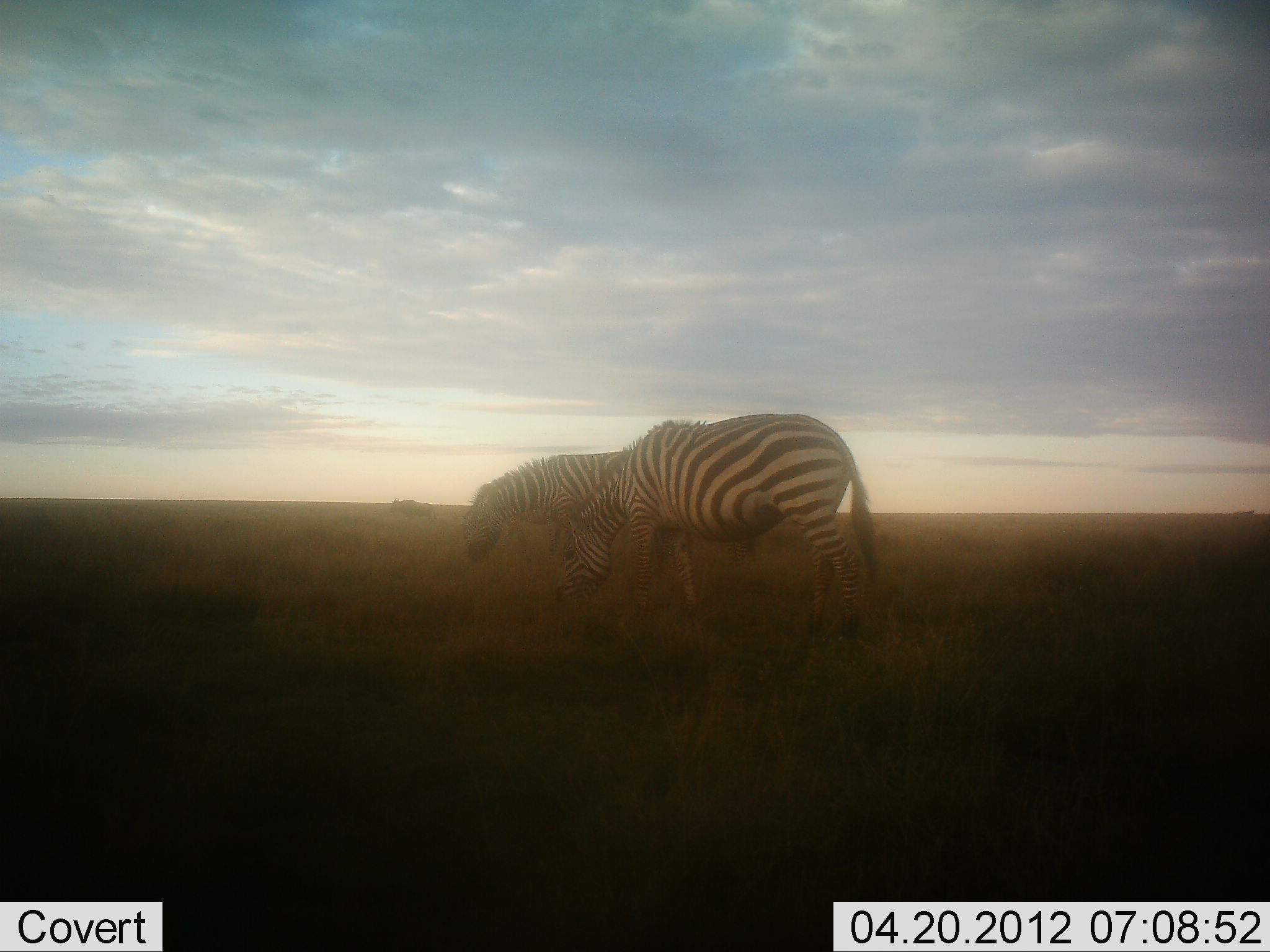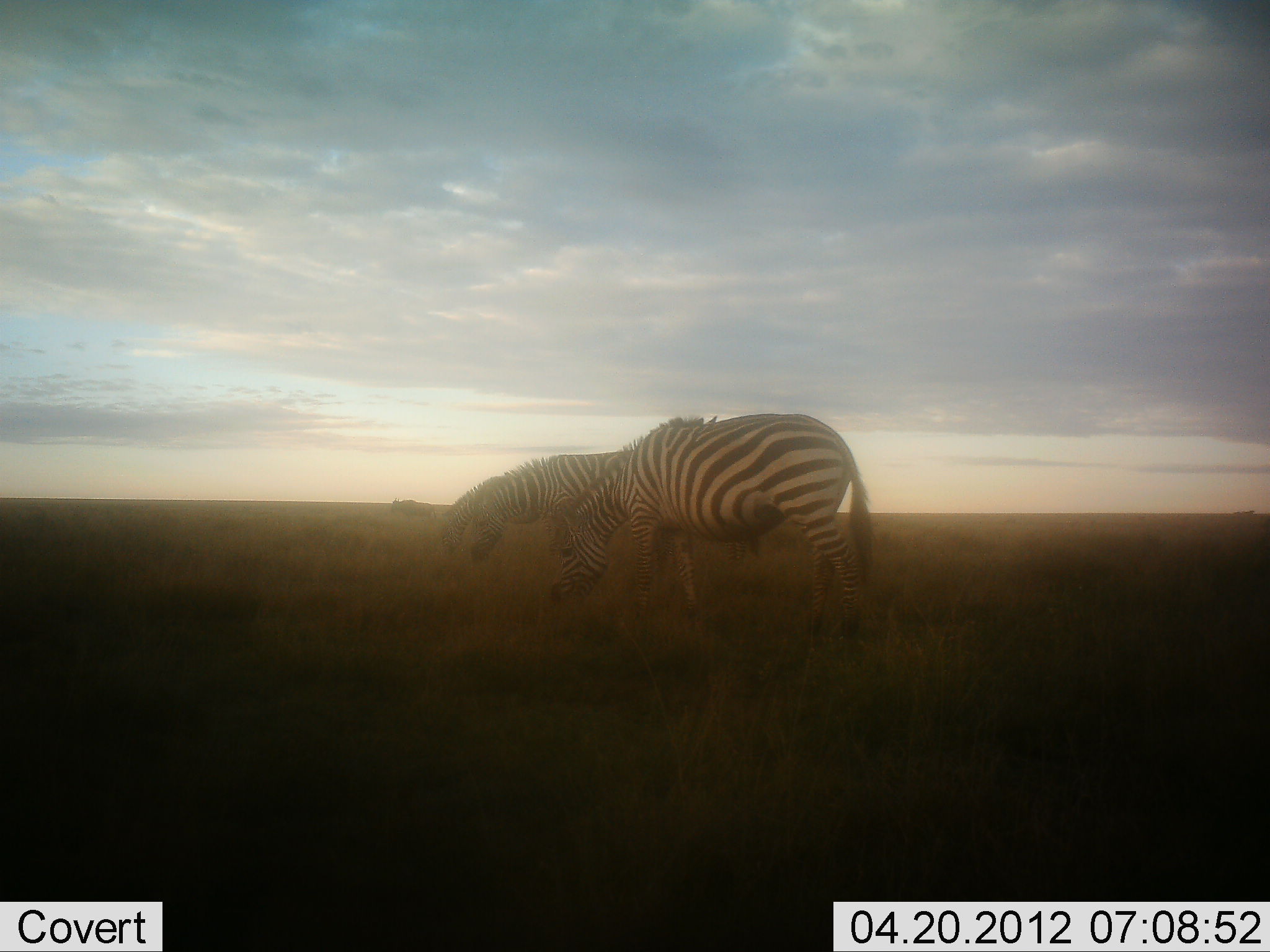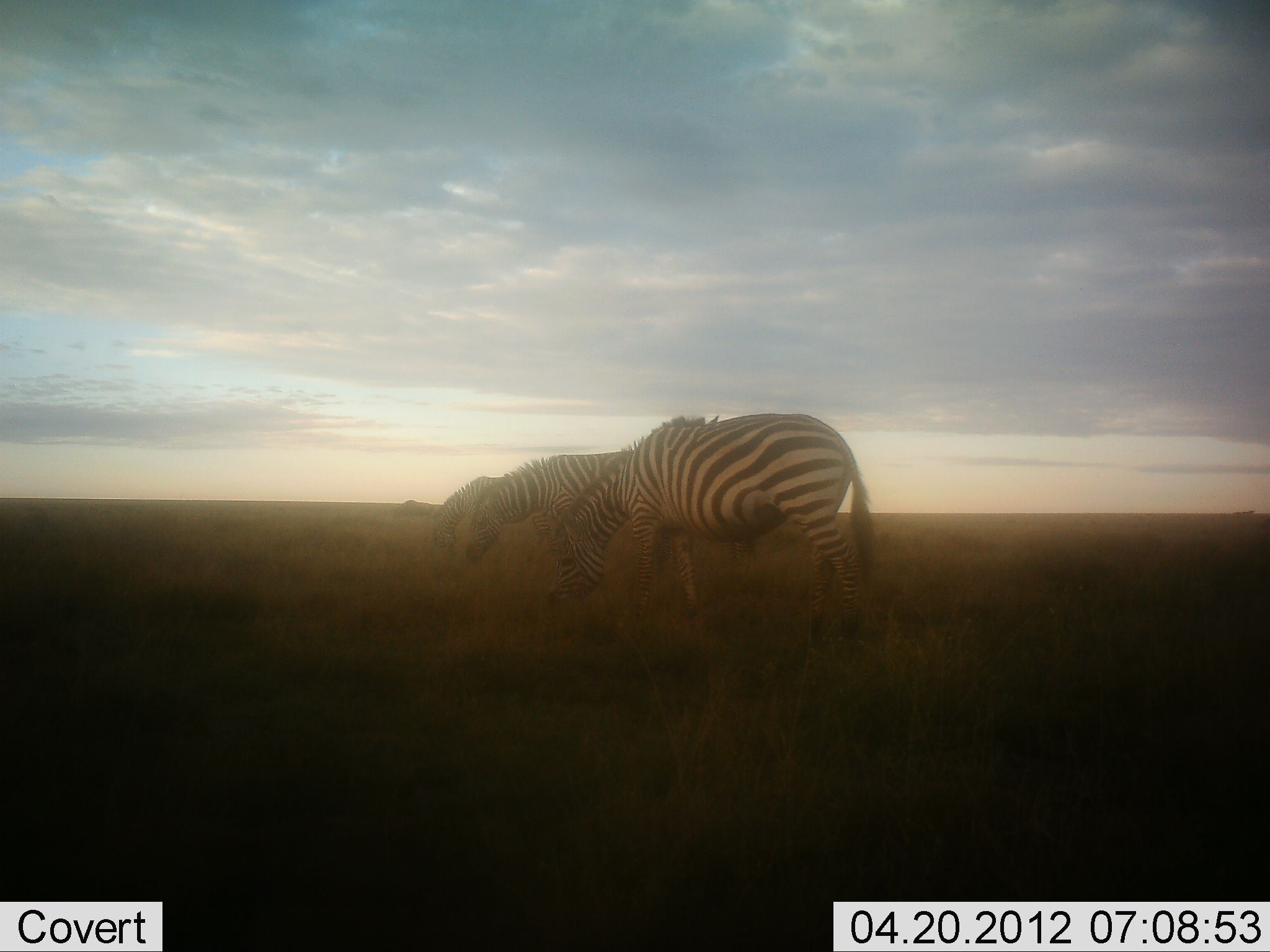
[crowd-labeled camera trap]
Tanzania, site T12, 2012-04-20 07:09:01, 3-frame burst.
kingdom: Animalia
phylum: Chordata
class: Mammalia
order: Perissodactyla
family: Equidae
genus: Equus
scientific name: Equus quagga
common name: plains zebra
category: zebra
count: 3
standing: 12%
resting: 0%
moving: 0%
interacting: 0%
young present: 0%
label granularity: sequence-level